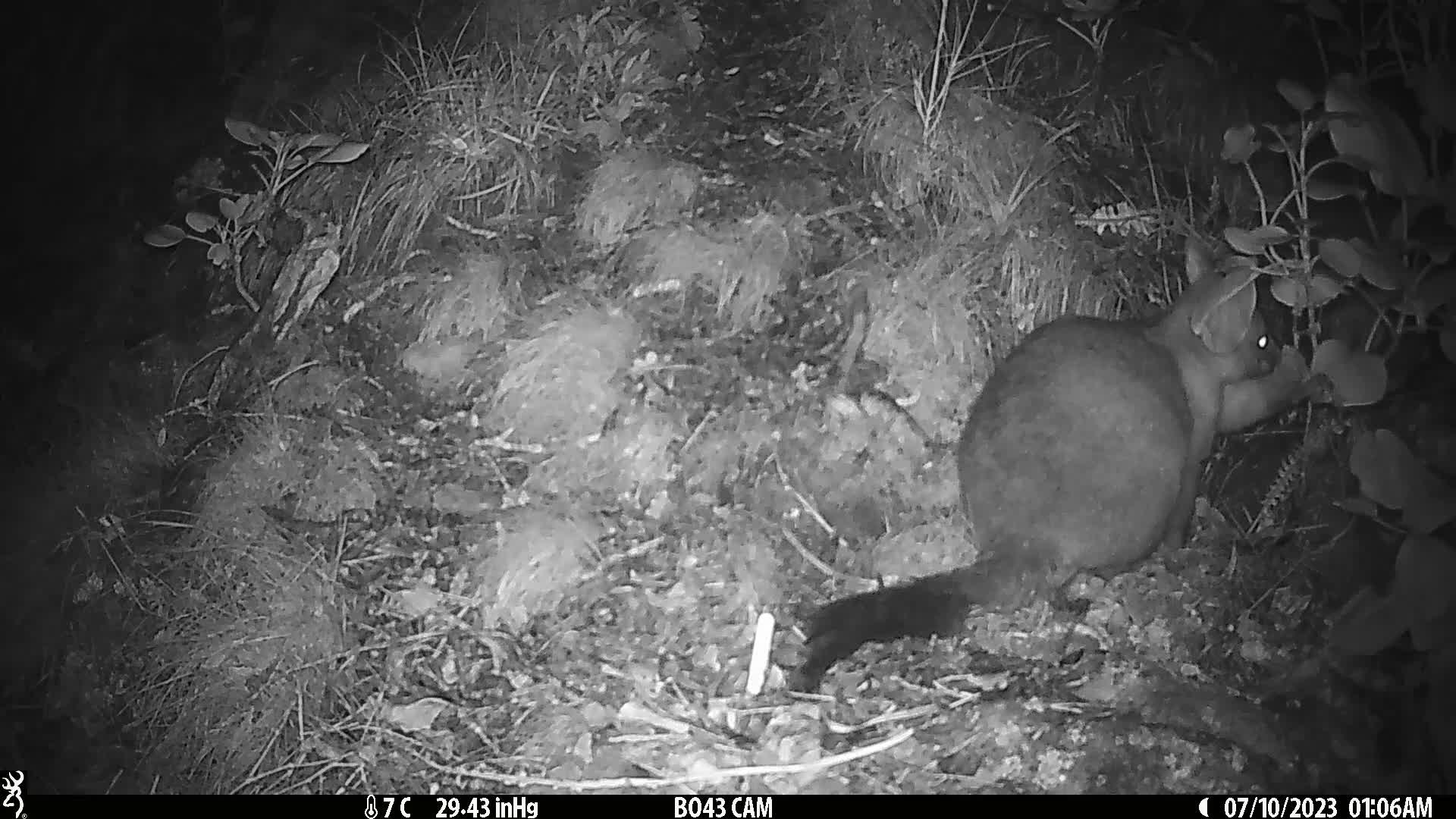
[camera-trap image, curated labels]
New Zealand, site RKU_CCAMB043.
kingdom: Animalia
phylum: Chordata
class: Mammalia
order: Diprotodontia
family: Phalangeridae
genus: Trichosurus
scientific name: Trichosurus vulpecula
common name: common brushtail possum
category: possum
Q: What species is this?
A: Possum (common brushtail possum) (Trichosurus vulpecula).